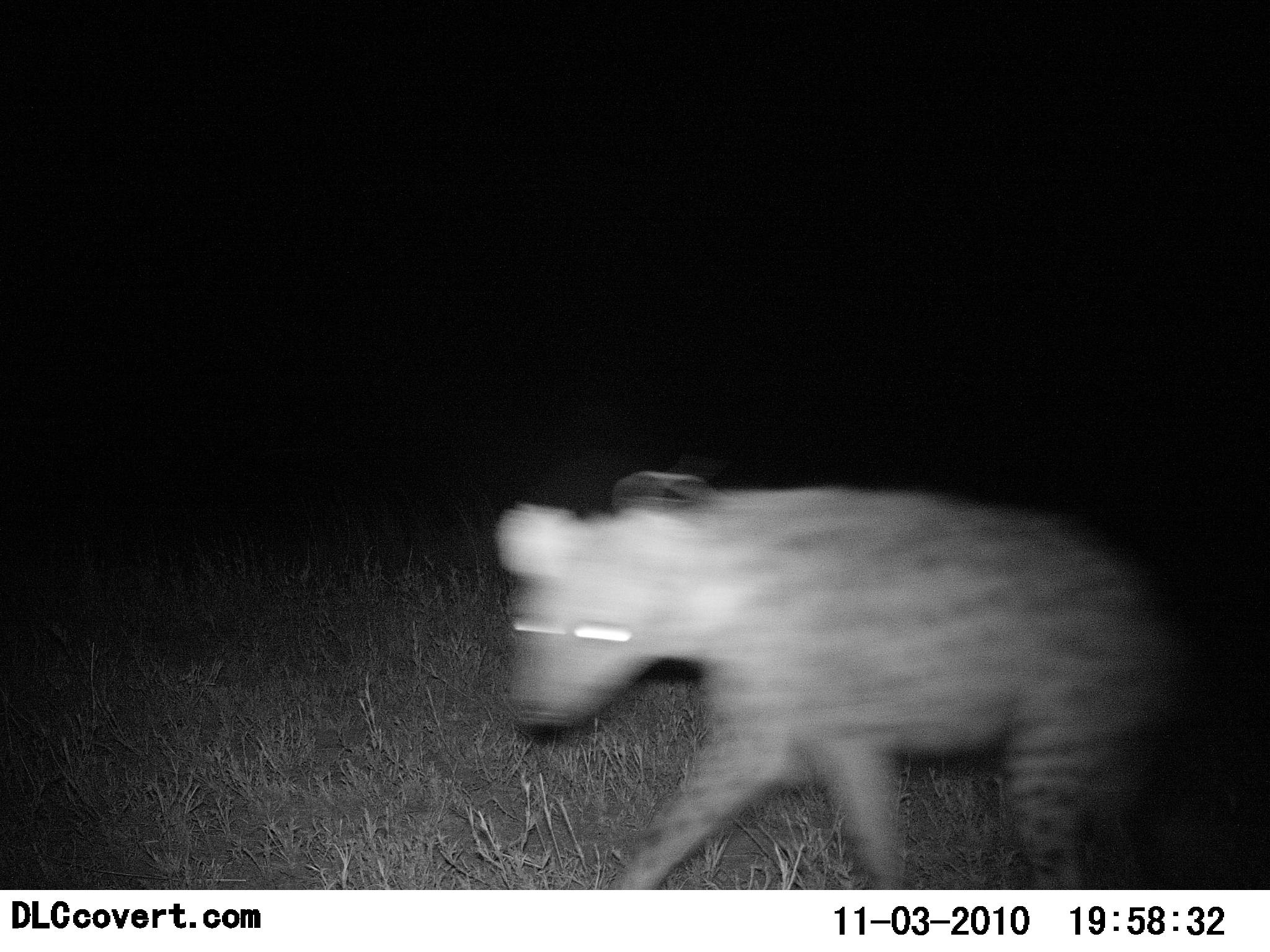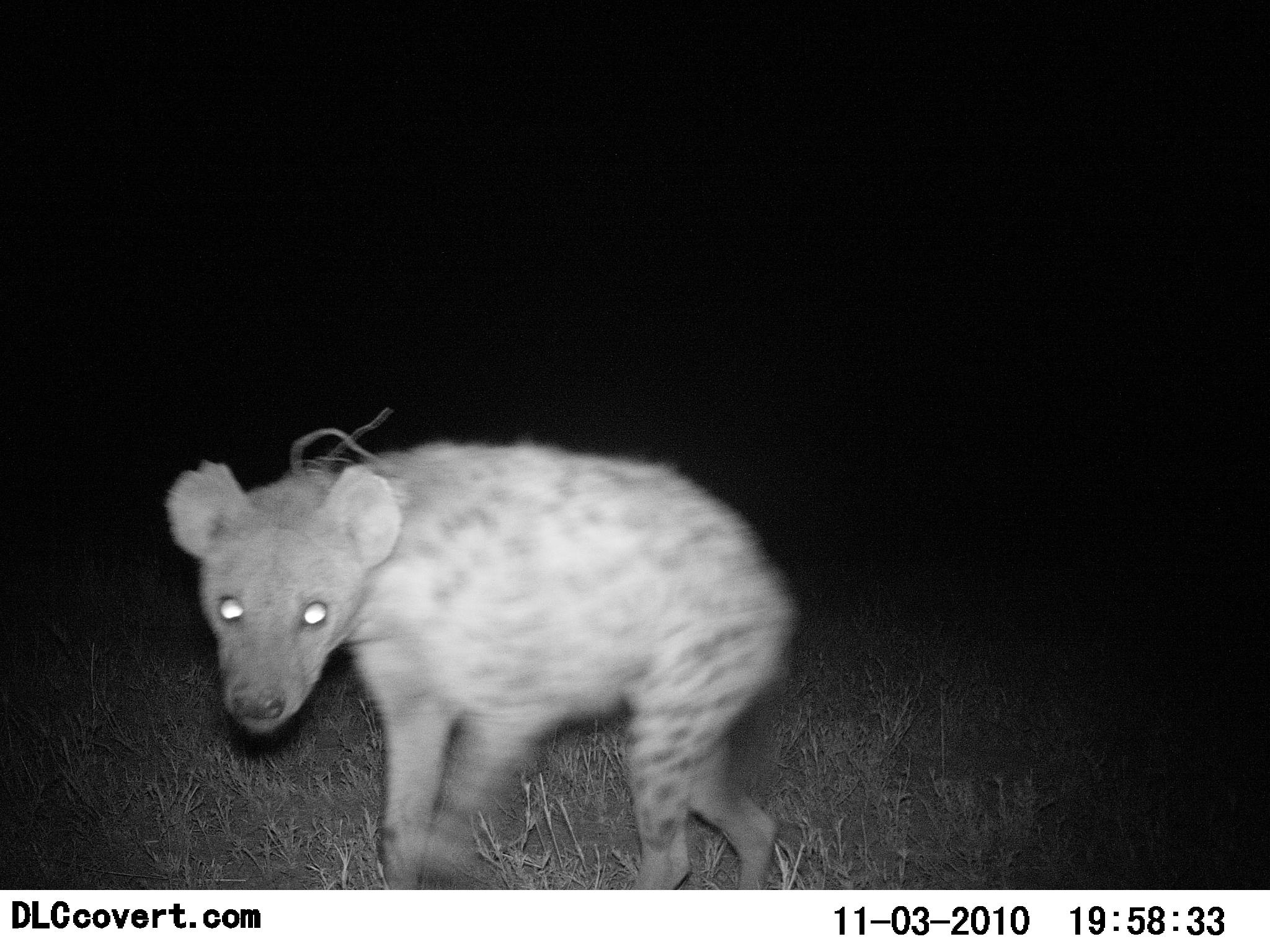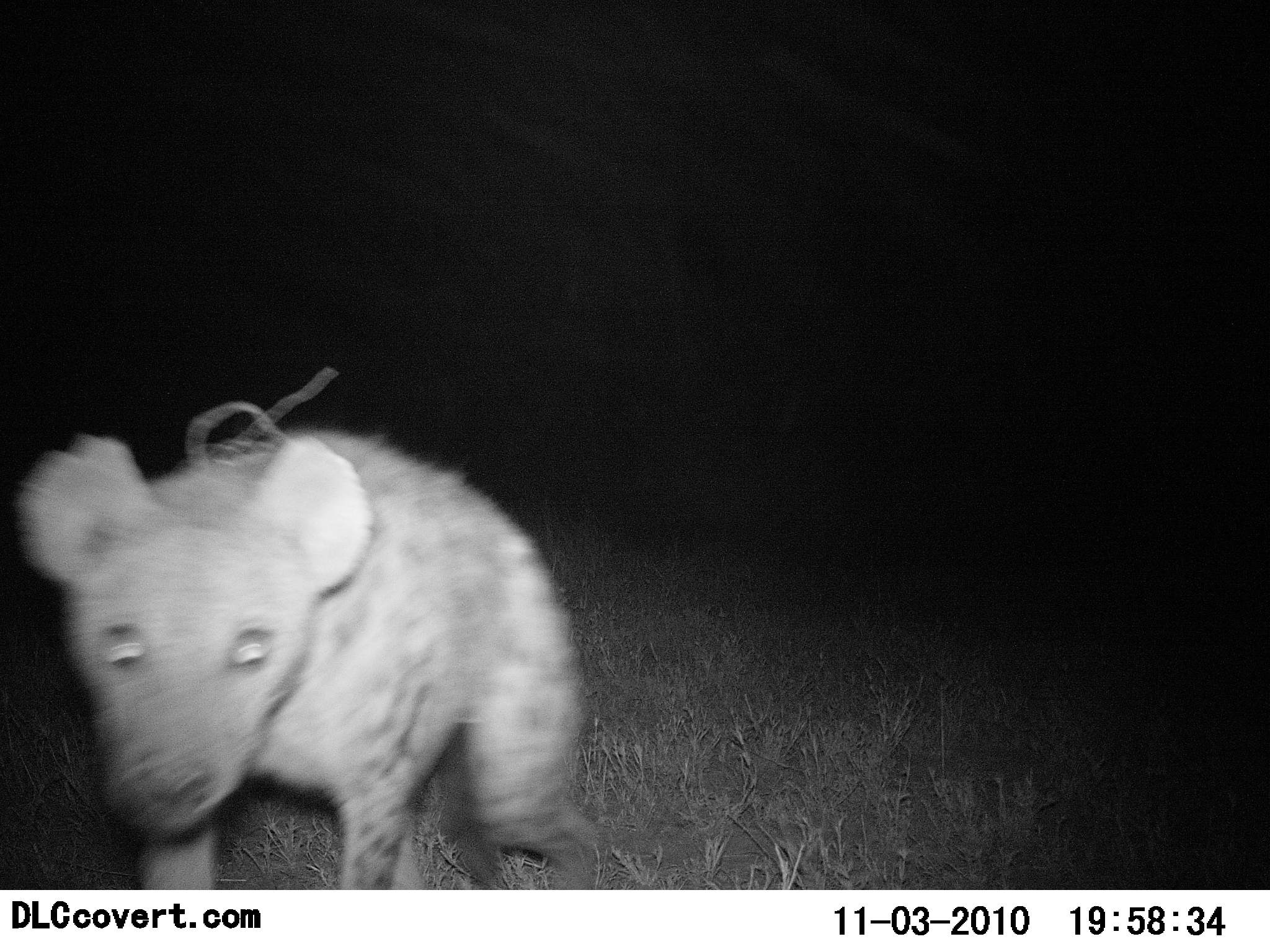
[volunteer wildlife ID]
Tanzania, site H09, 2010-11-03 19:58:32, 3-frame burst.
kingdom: Animalia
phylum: Chordata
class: Mammalia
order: Carnivora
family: Hyaenidae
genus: Crocuta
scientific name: Crocuta crocuta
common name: spotted hyena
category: hyenaspotted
Hyenaspotted (spotted hyena) (Crocuta crocuta), count 1. Behavior (volunteer vote fractions): standing 8%, resting 0%, moving 92%, interacting 0%. Young present (vote fraction): 0%. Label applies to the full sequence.